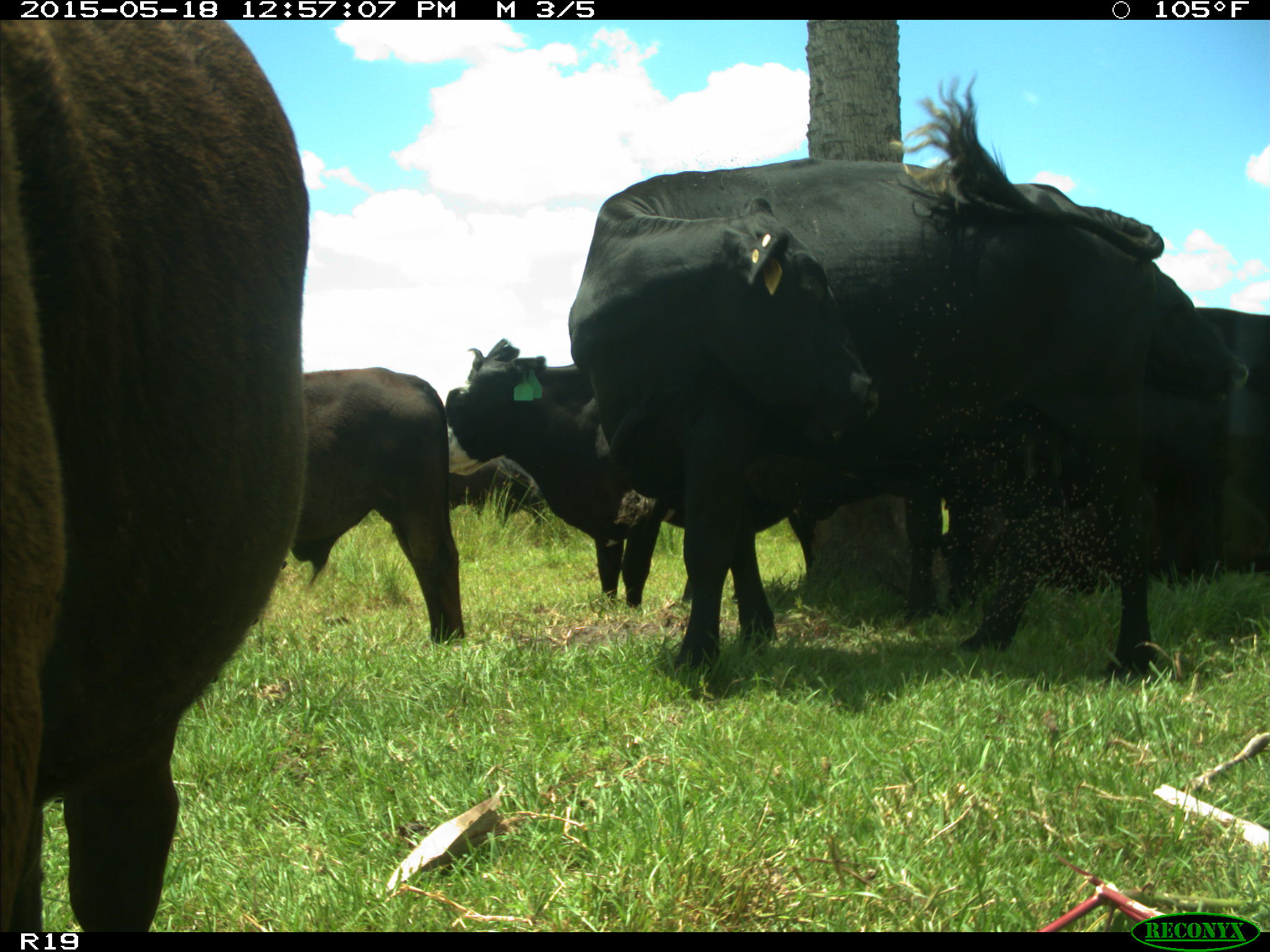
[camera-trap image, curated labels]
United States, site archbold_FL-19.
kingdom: Animalia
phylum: Chordata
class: Mammalia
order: Artiodactyla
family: Bovidae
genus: Bos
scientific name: Bos taurus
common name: domestic cow